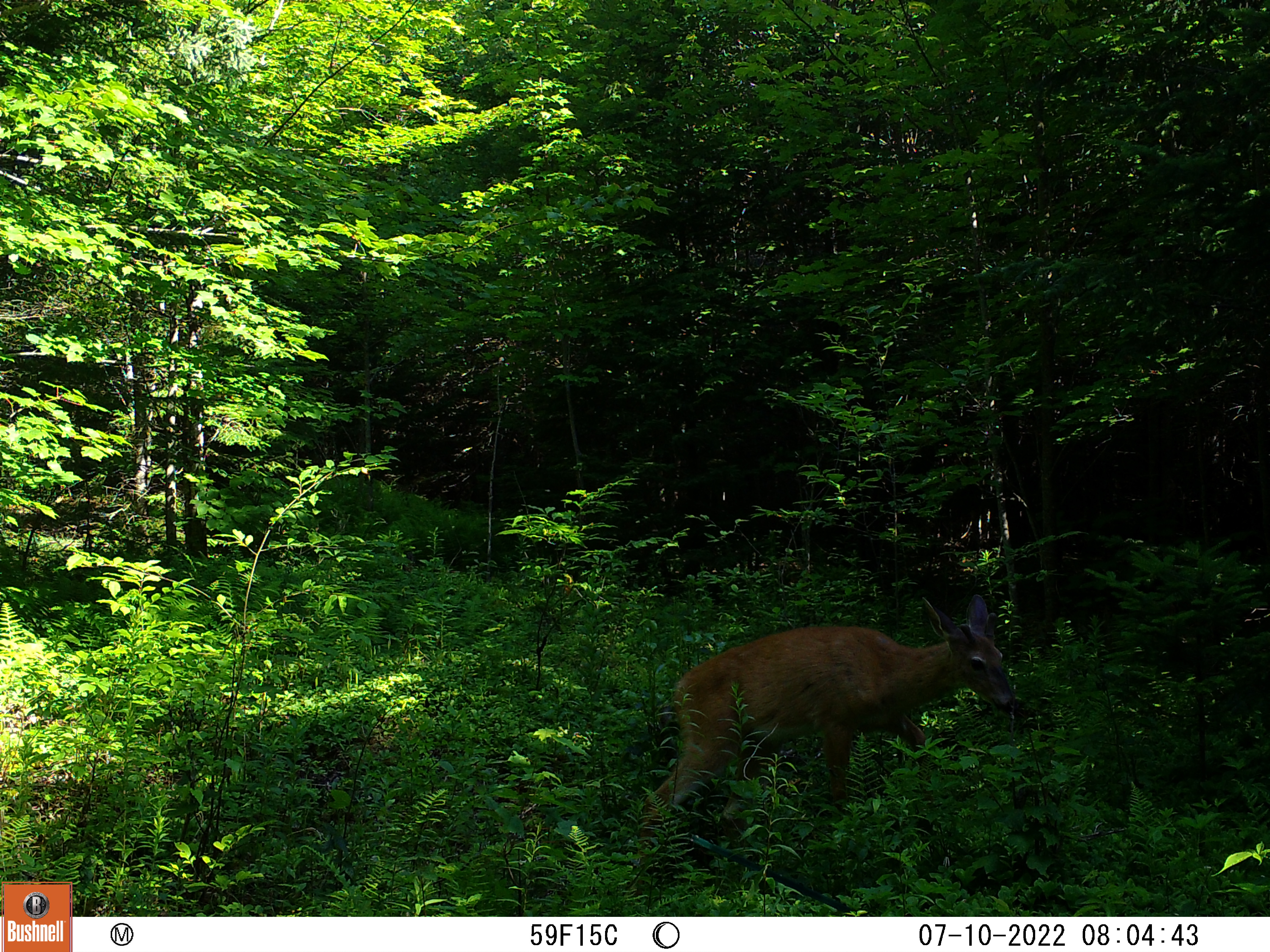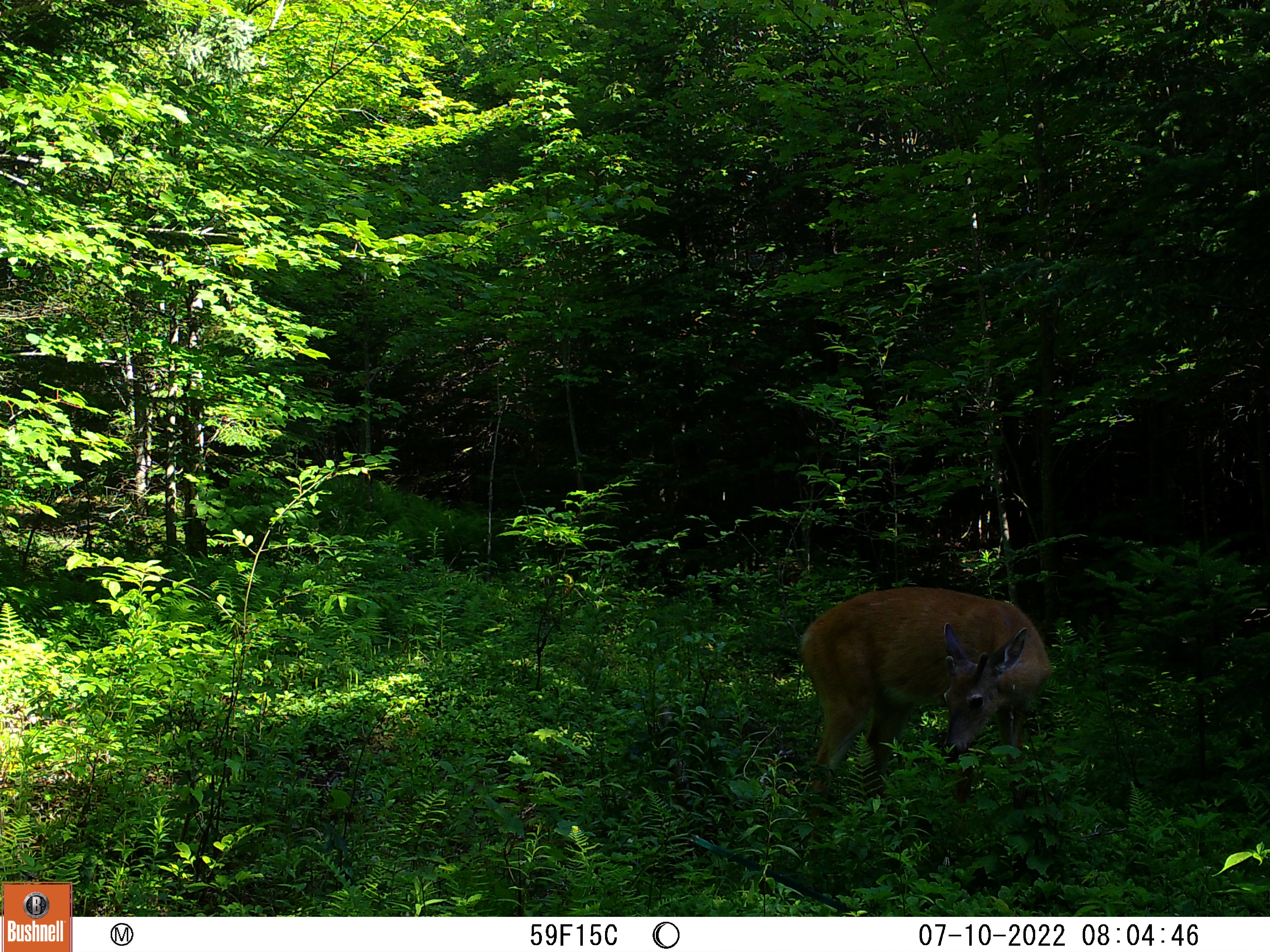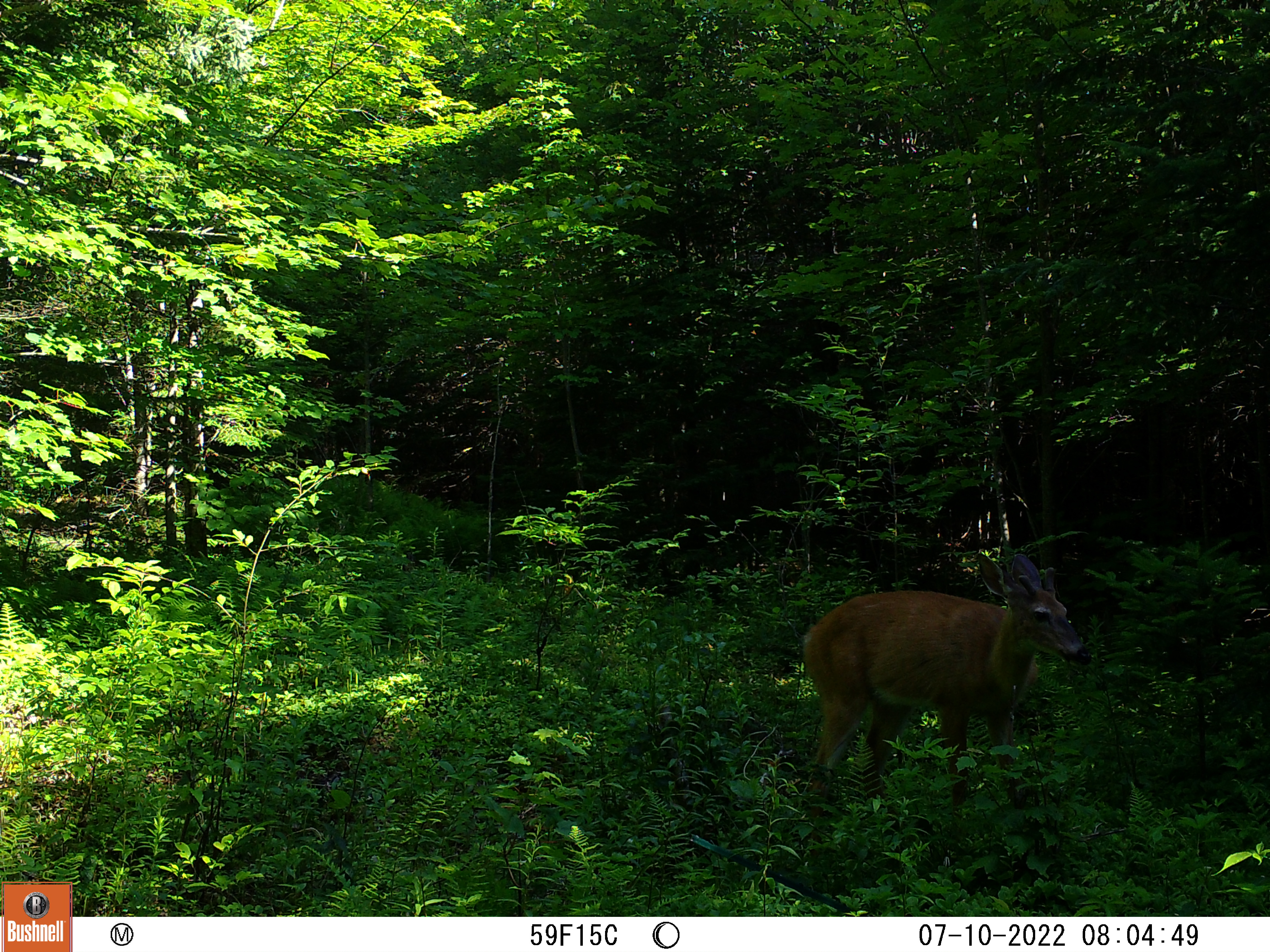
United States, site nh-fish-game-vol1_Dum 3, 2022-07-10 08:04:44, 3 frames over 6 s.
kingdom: Animalia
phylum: Chordata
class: Mammalia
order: Artiodactyla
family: Cervidae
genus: Odocoileus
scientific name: Odocoileus virginianus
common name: white-tailed deer